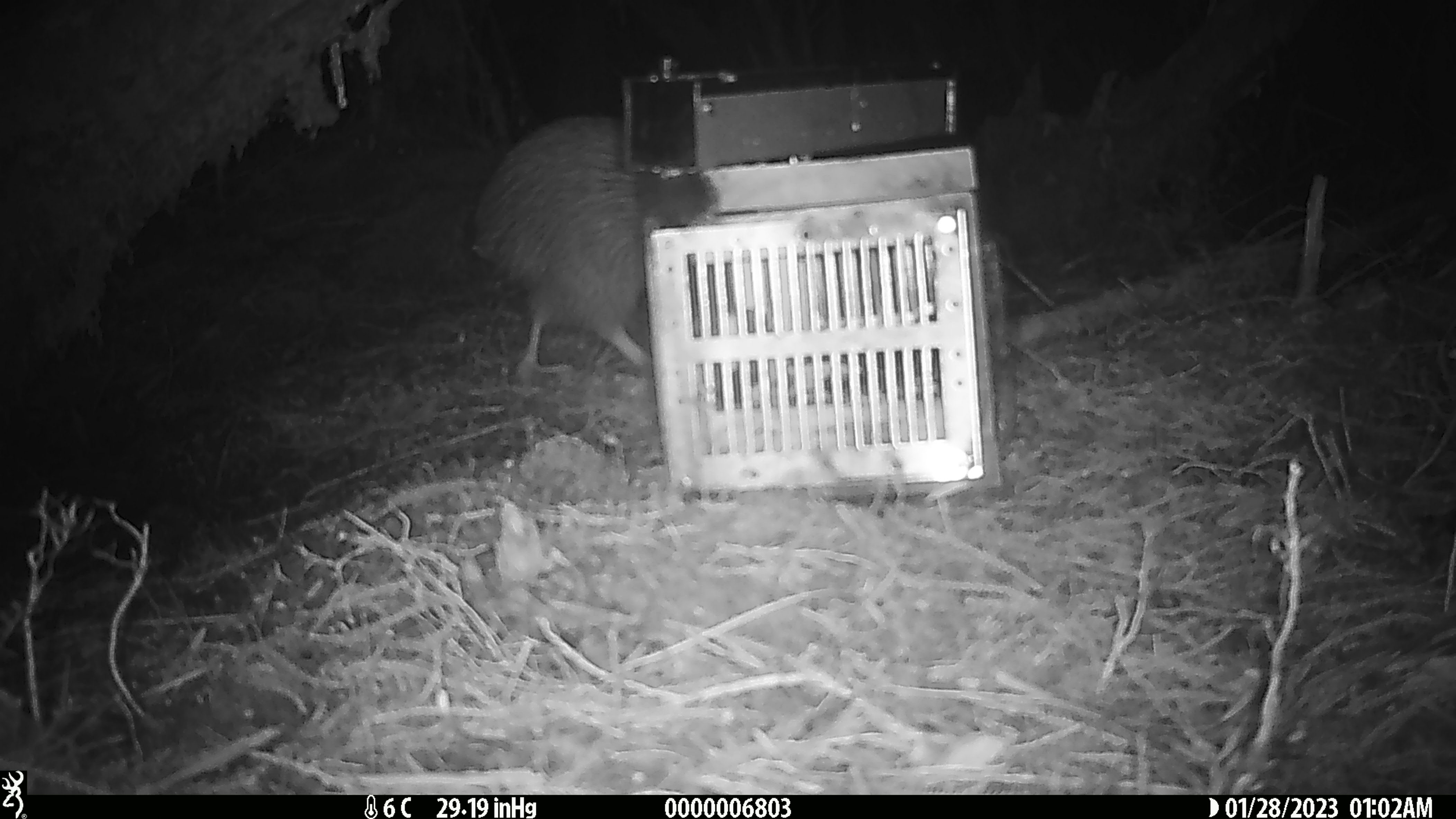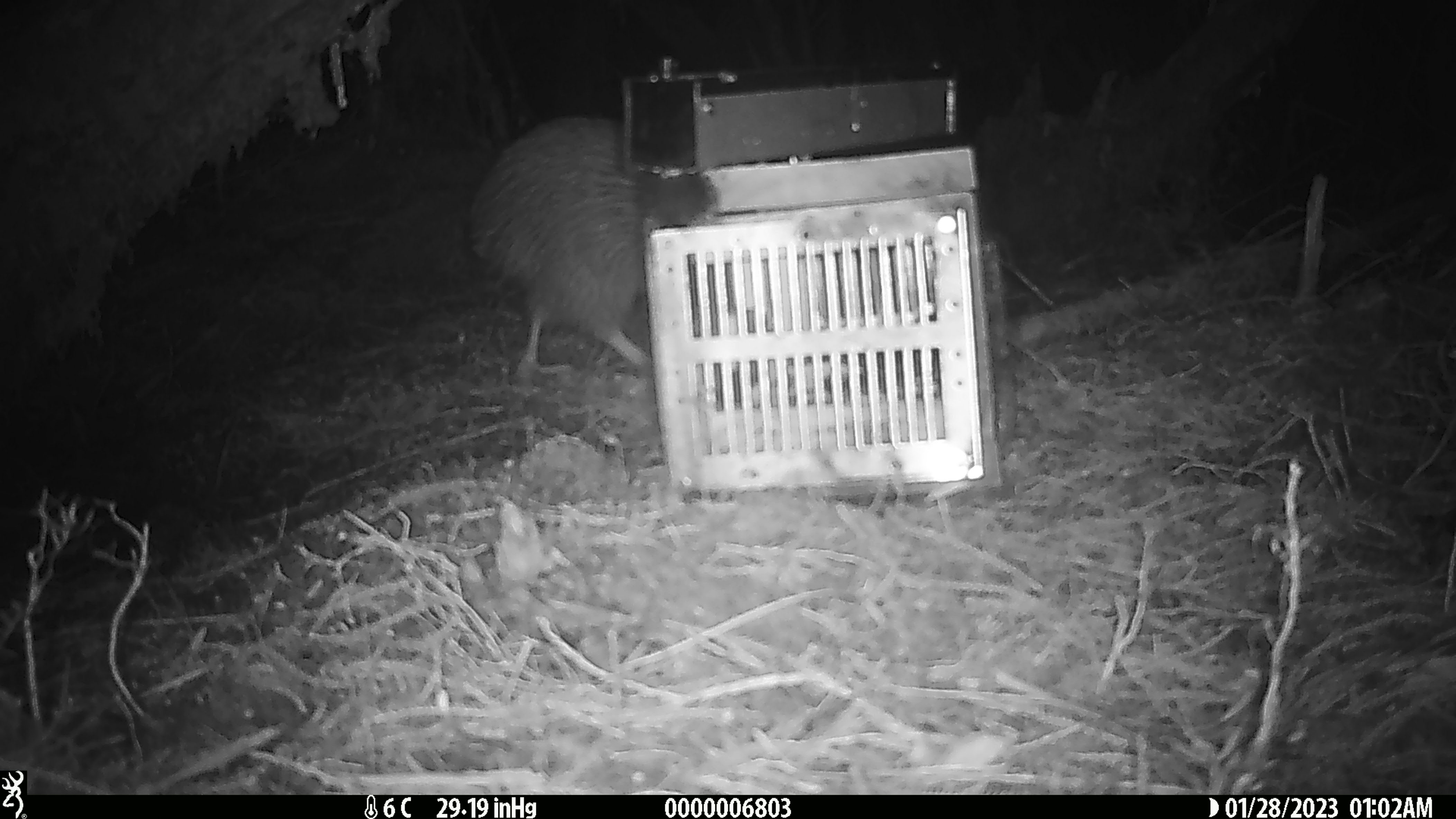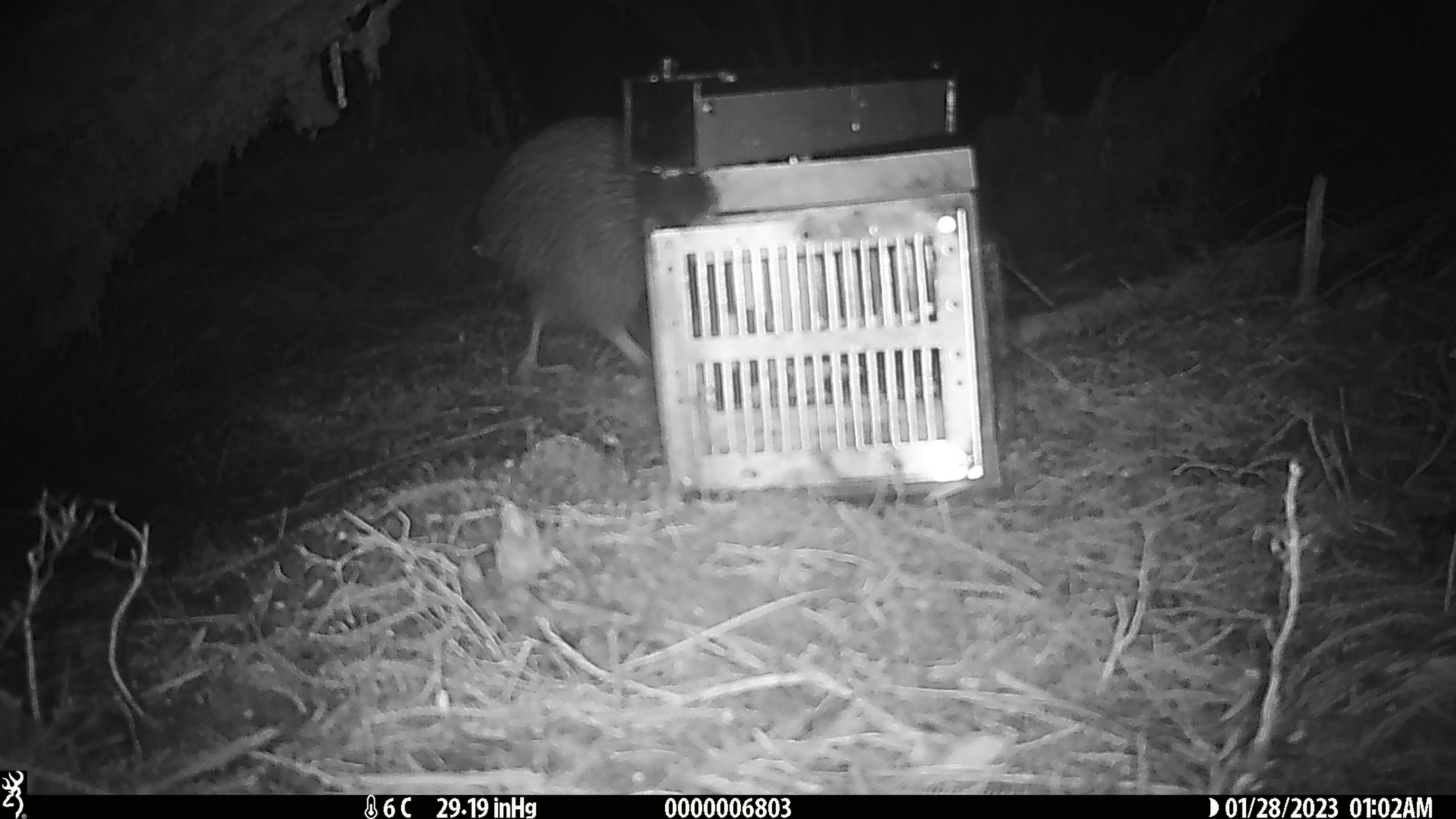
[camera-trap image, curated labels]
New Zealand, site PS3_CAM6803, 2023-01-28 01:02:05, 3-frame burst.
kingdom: Animalia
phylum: Chordata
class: Aves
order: Apterygiformes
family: Apterygidae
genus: Apteryx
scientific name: Apteryx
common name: kiwi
Kiwi (Apteryx).